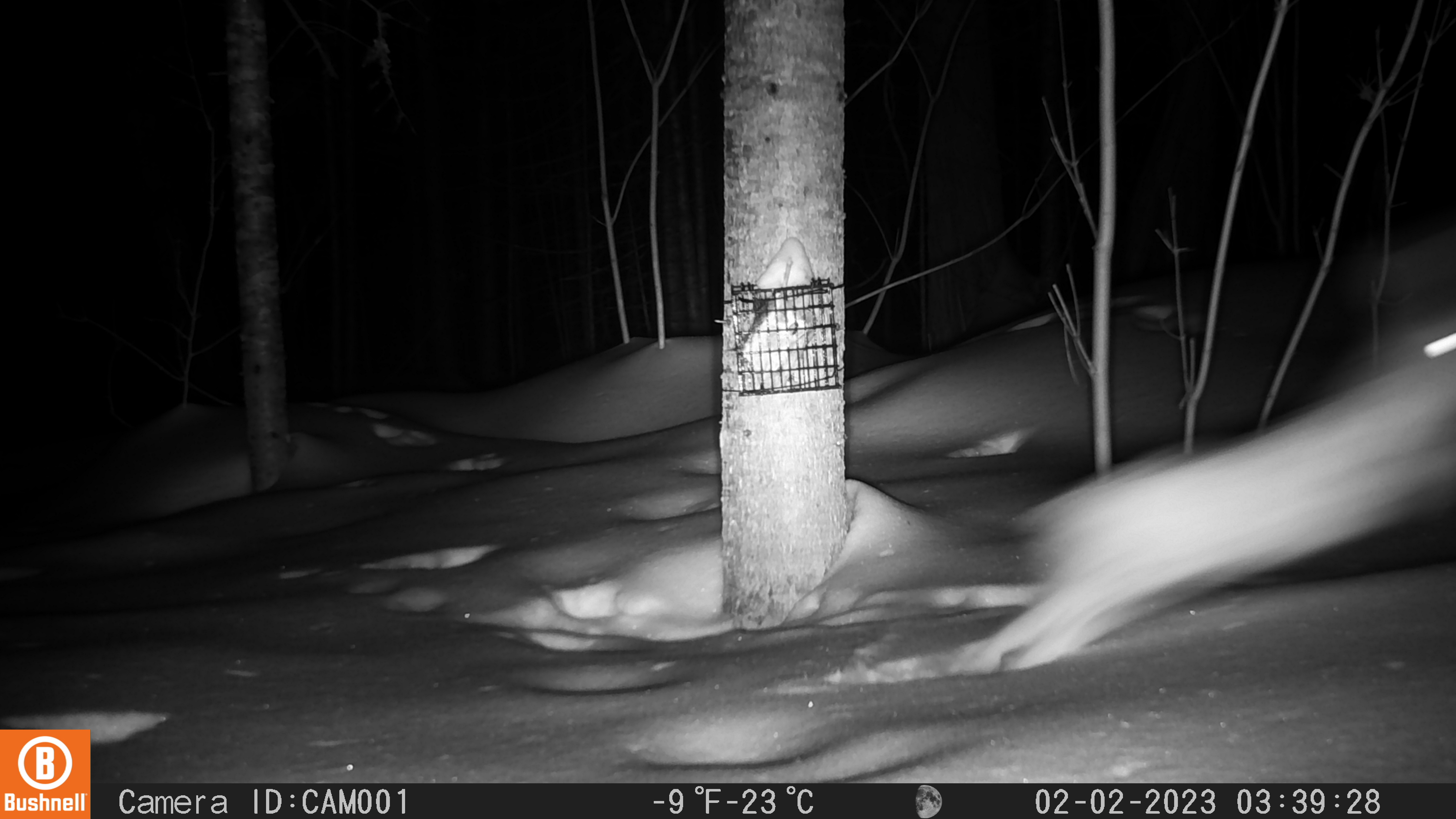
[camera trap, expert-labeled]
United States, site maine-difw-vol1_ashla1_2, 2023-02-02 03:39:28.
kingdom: Animalia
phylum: Chordata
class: Mammalia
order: Lagomorpha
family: Leporidae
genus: Lepus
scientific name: Lepus americanus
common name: snowshoe hare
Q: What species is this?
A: Snowshoe hare (Lepus americanus).